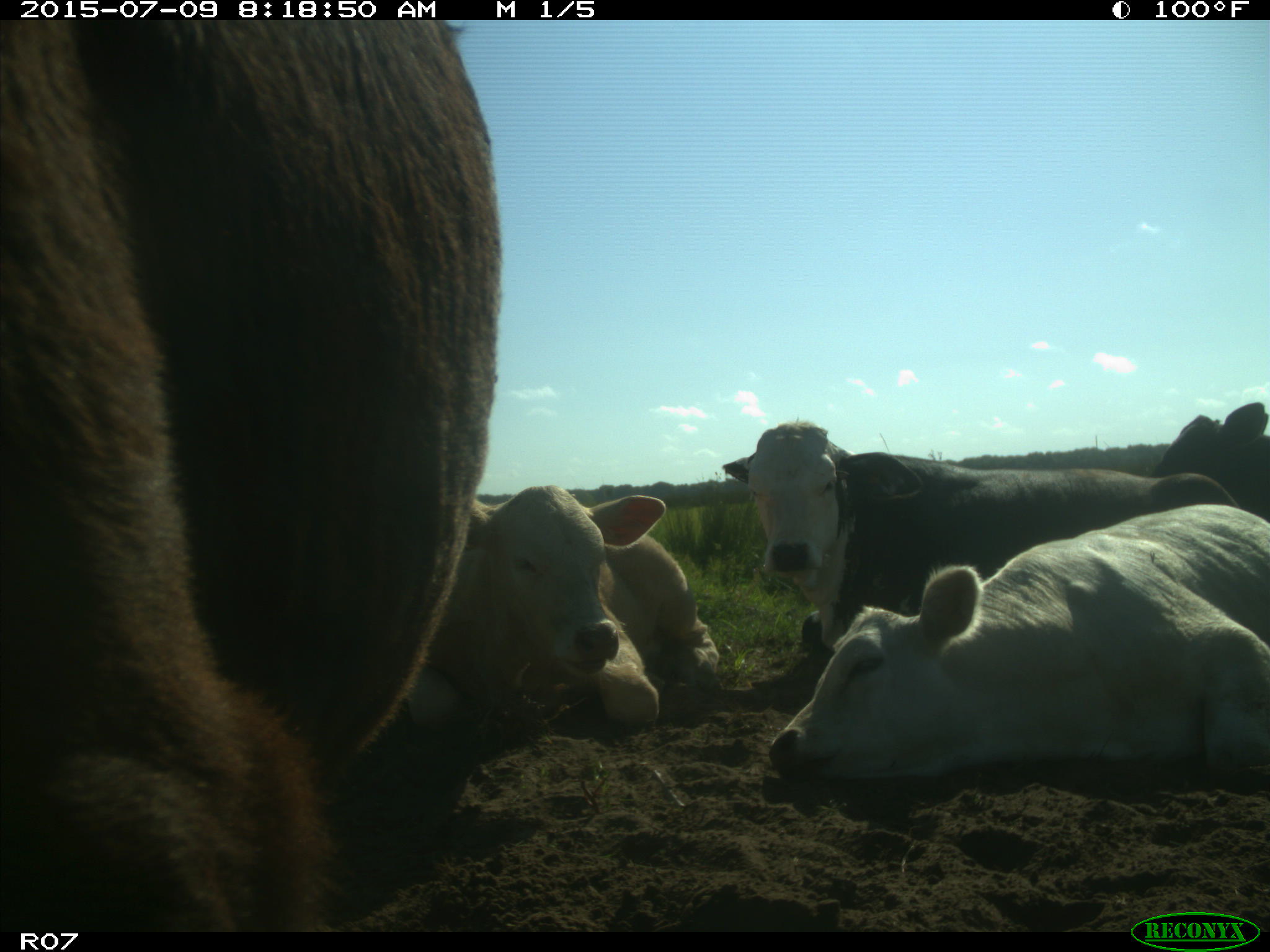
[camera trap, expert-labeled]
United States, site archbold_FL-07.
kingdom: Animalia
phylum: Chordata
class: Mammalia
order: Artiodactyla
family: Bovidae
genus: Bos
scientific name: Bos taurus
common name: domestic cow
Bos taurus (domestic cow).